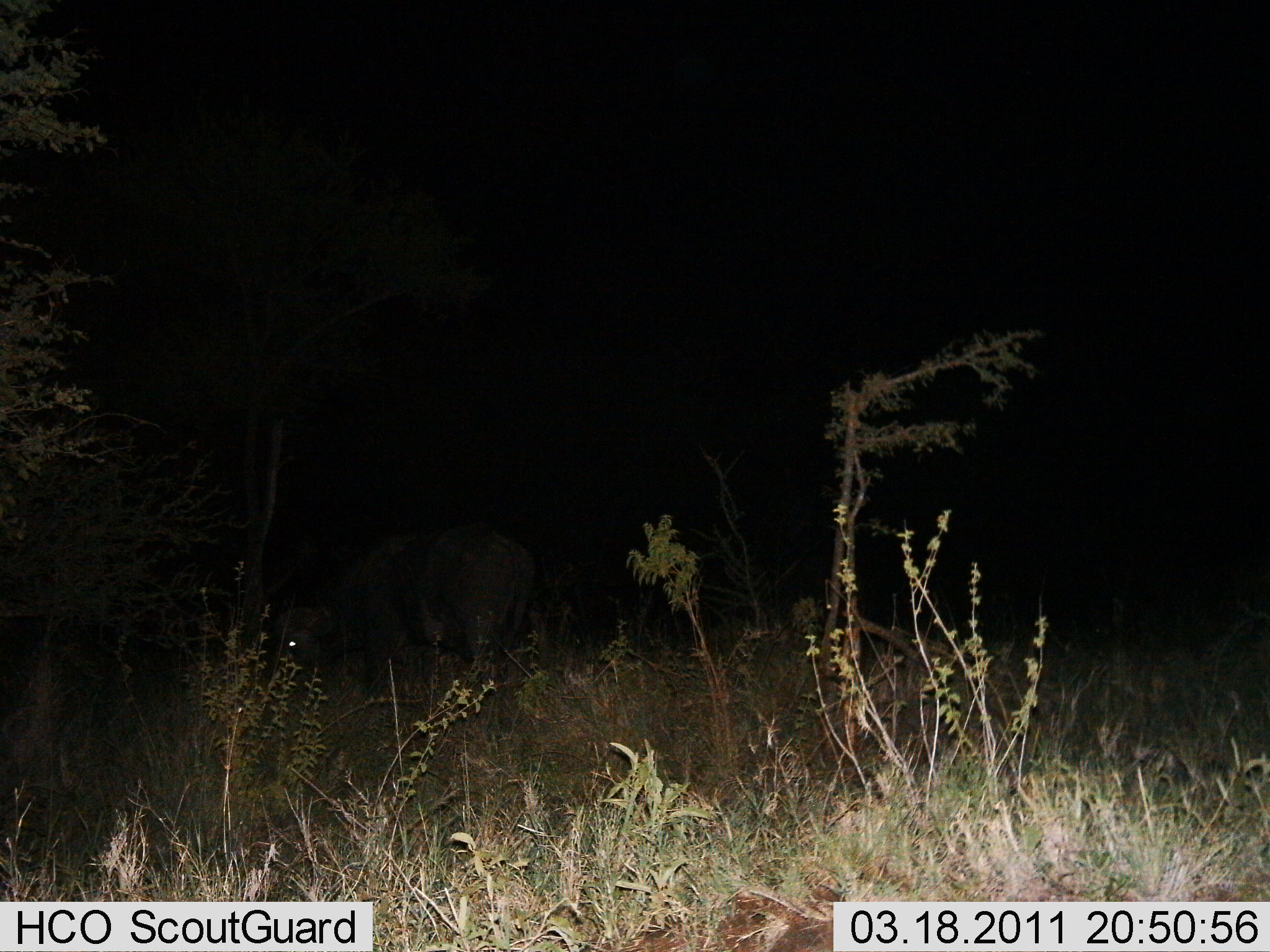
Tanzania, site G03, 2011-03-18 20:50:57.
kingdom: Animalia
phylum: Chordata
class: Mammalia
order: Artiodactyla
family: Bovidae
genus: Syncerus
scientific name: Syncerus caffer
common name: cape buffalo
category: buffalo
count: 1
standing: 33%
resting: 0%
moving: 0%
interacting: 0%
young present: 0%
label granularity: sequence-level